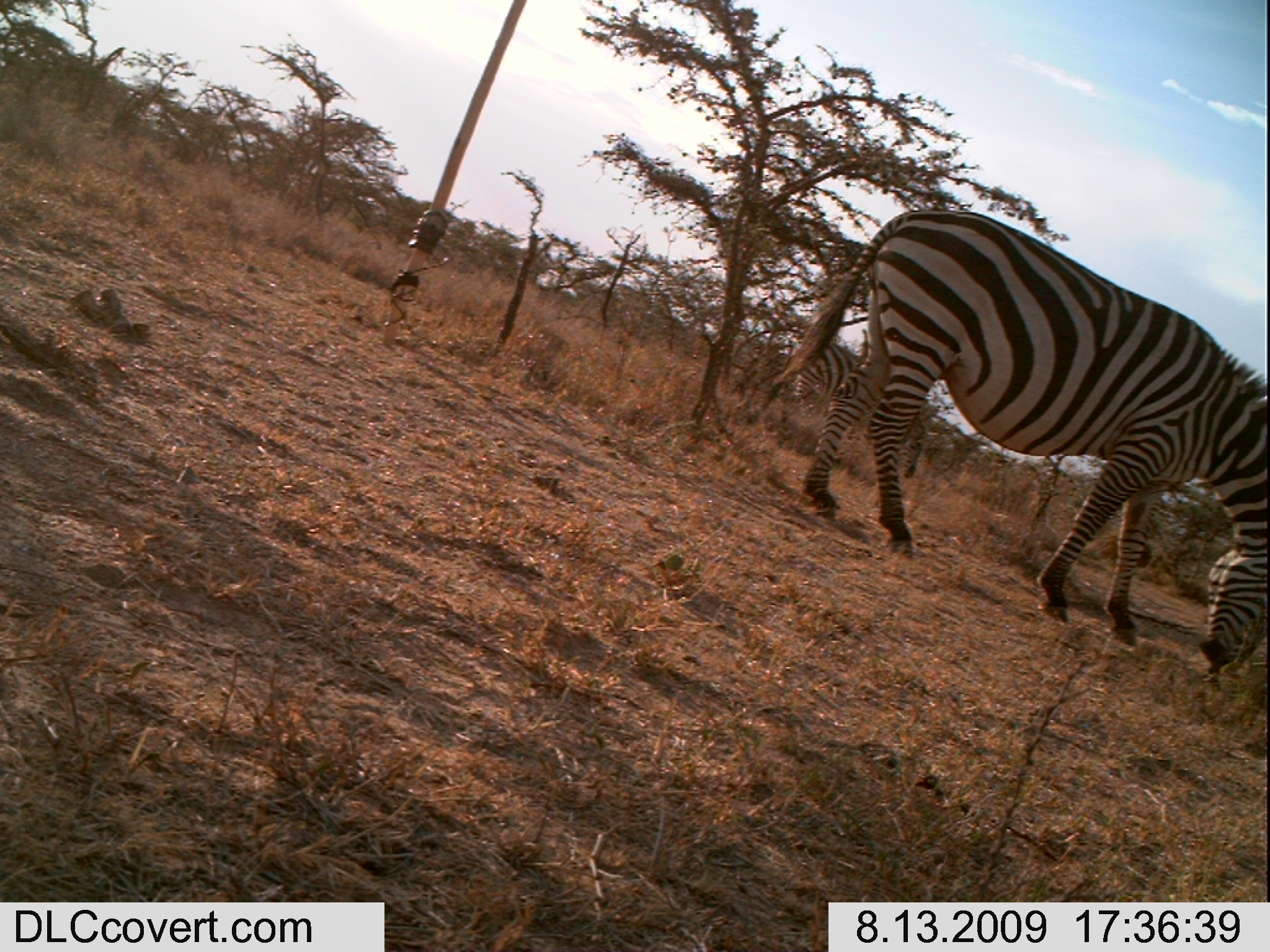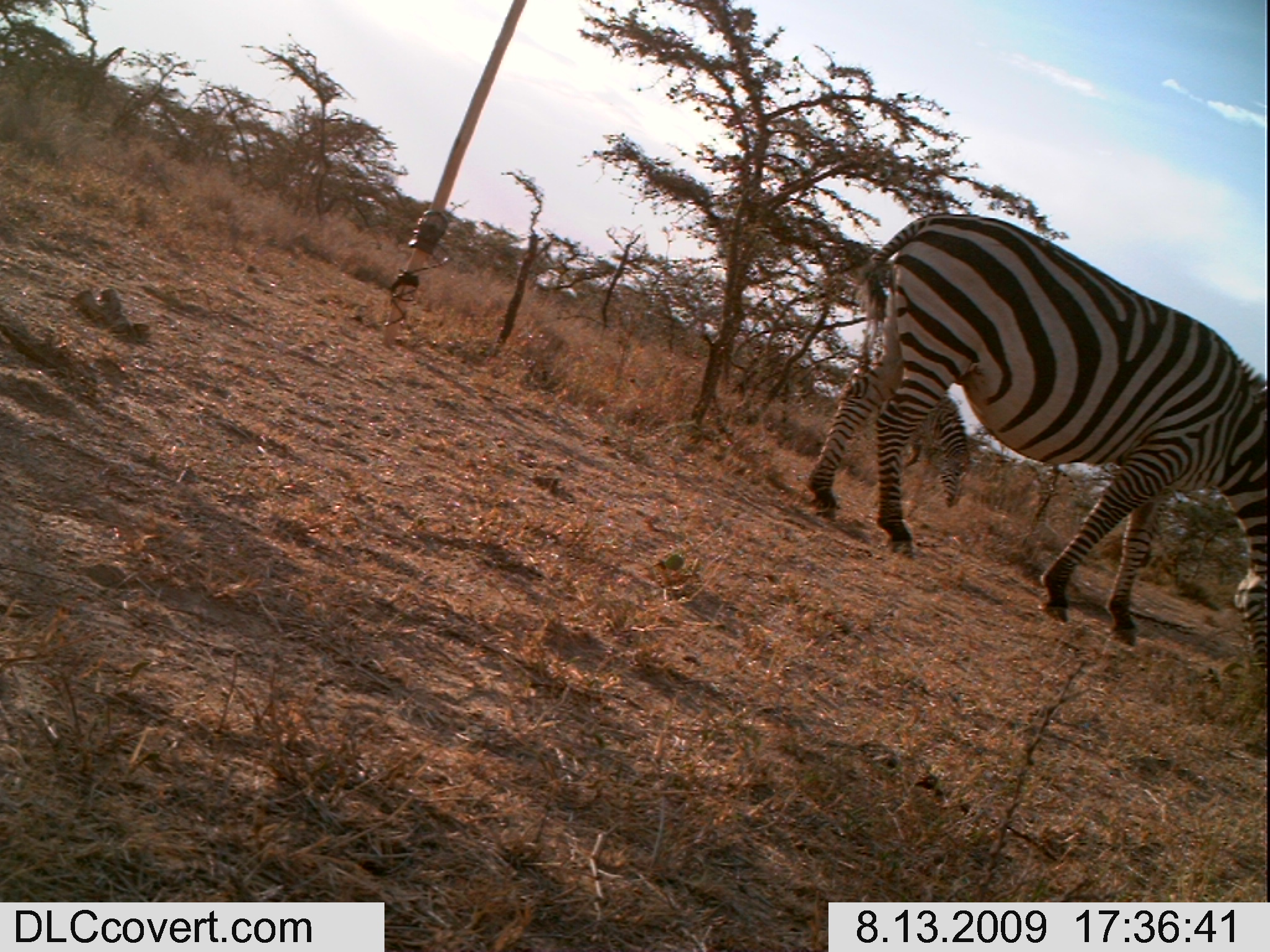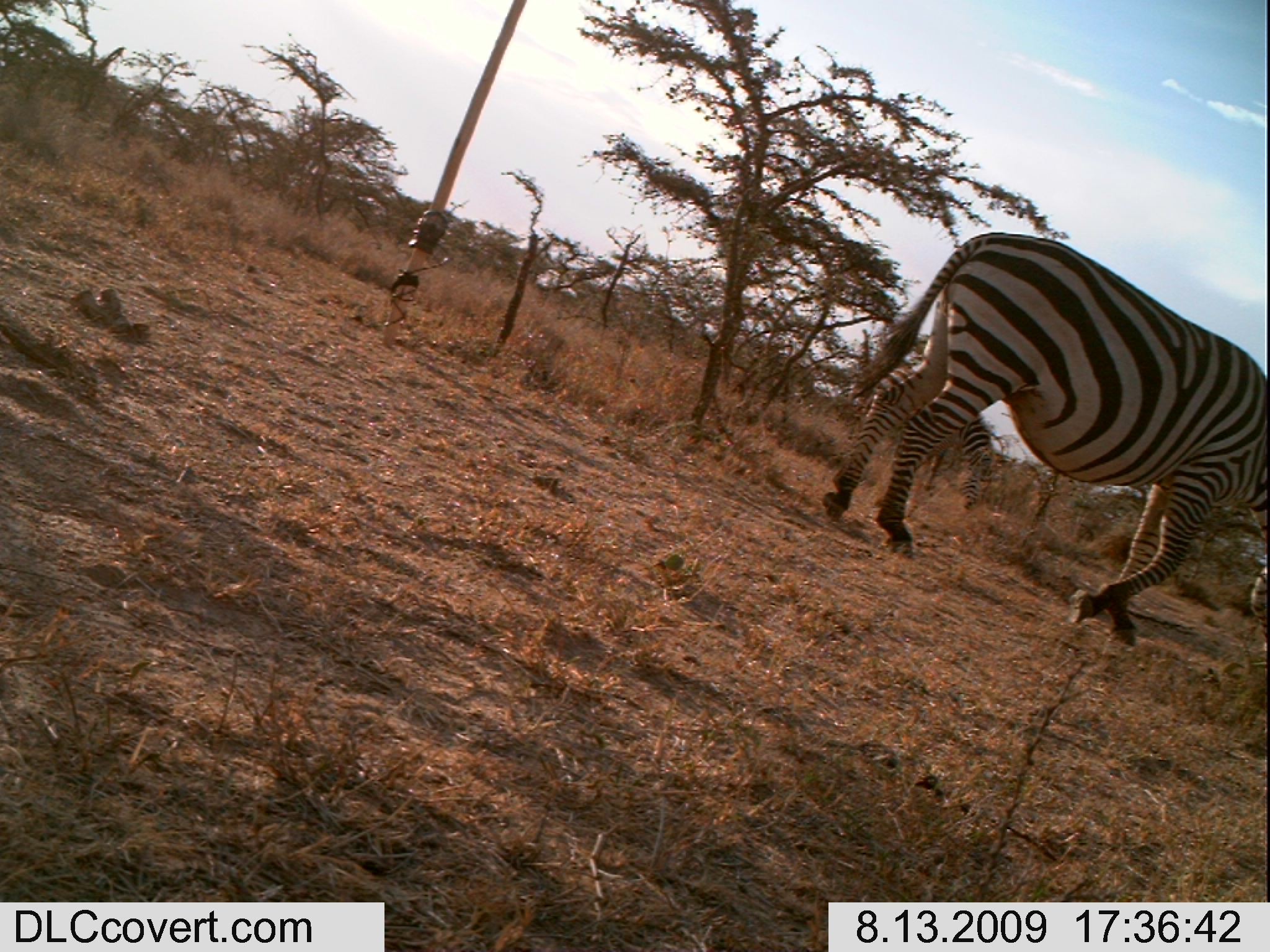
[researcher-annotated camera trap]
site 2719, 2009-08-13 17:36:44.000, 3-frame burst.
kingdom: Animalia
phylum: Chordata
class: Mammalia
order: Perissodactyla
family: Equidae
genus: Equus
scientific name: Equus quagga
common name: plains zebra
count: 2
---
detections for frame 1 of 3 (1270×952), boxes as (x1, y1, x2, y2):
equus quagga: (759, 208, 1266, 677); (788, 340, 930, 479)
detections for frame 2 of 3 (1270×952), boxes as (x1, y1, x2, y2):
equus quagga: (807, 212, 1270, 667); (902, 386, 973, 518)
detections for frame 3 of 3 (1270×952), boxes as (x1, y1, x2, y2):
equus quagga: (821, 231, 1270, 652); (915, 404, 997, 510)